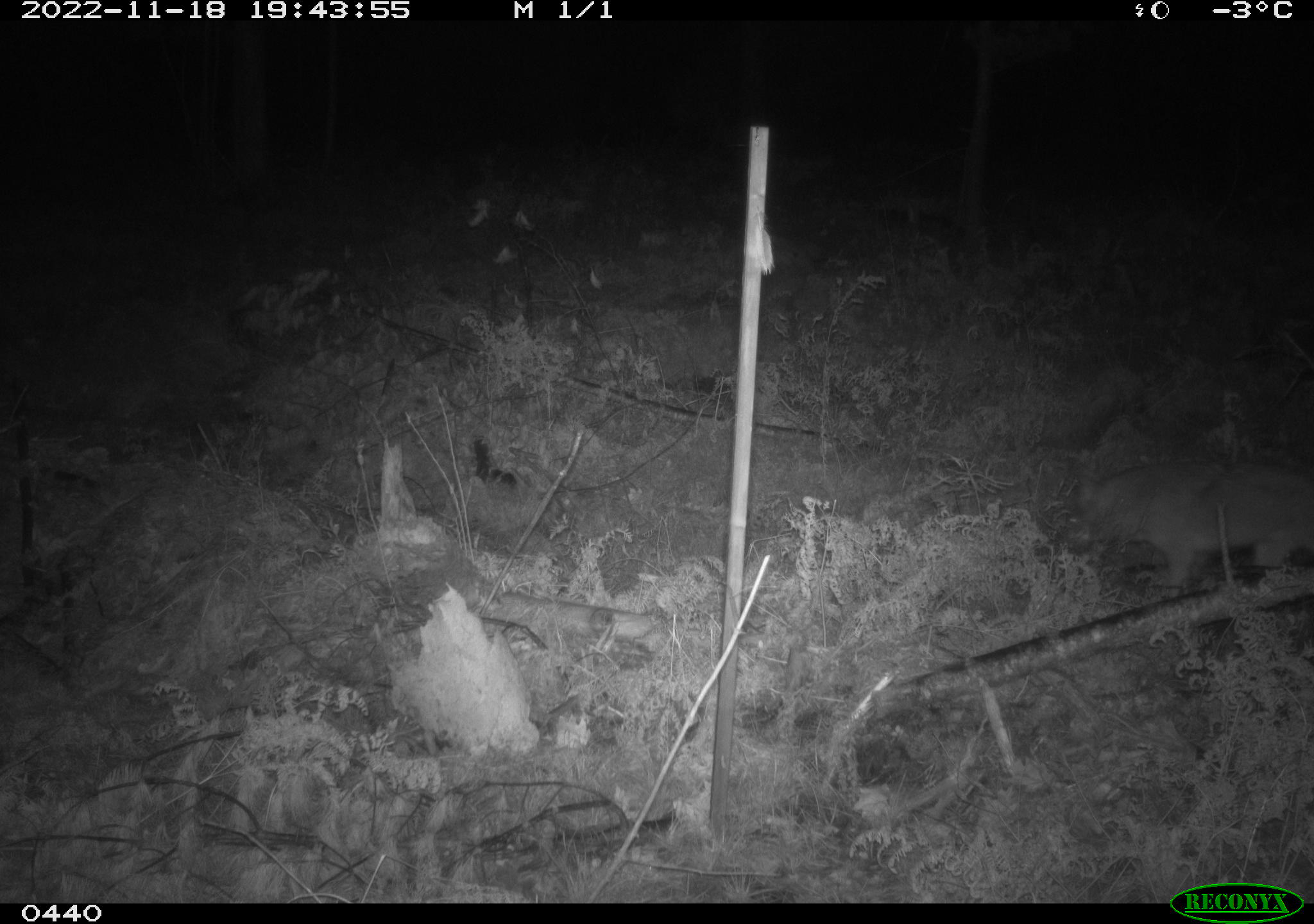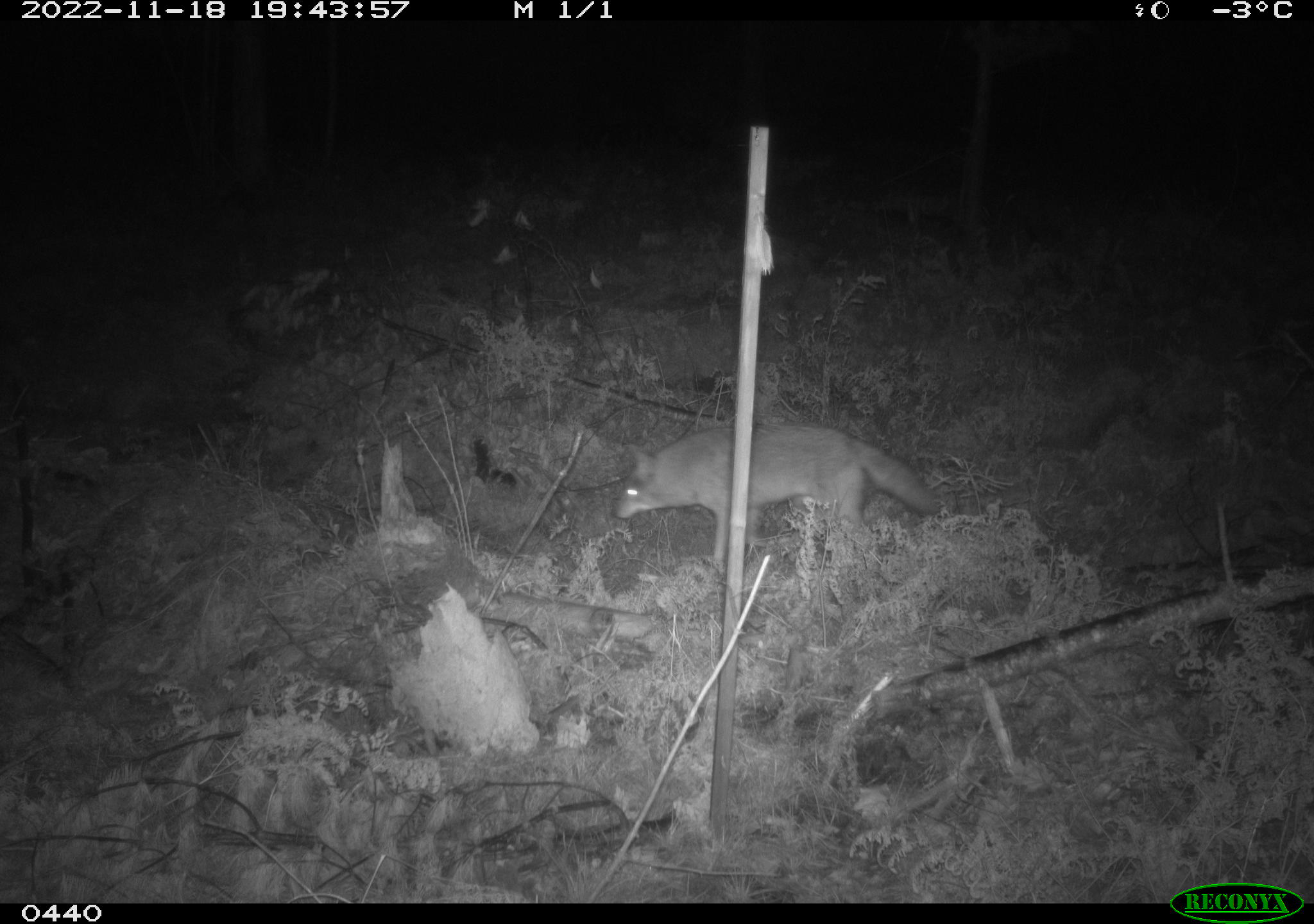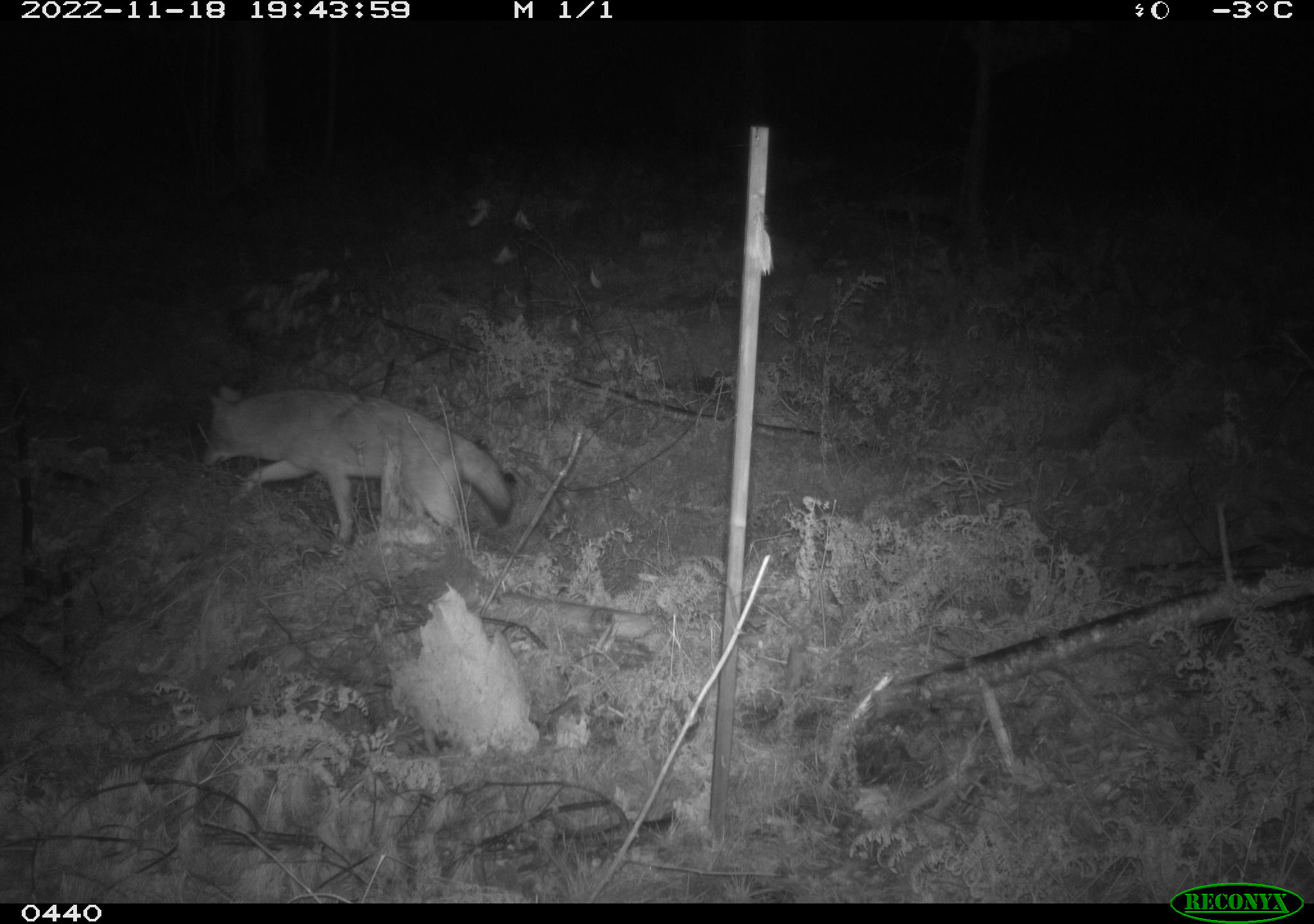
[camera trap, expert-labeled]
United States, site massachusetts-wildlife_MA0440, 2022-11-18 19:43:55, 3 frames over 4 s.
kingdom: Animalia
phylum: Chordata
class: Mammalia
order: Carnivora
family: Canidae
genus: Canis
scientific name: Canis latrans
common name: coyote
Coyote (Canis latrans).